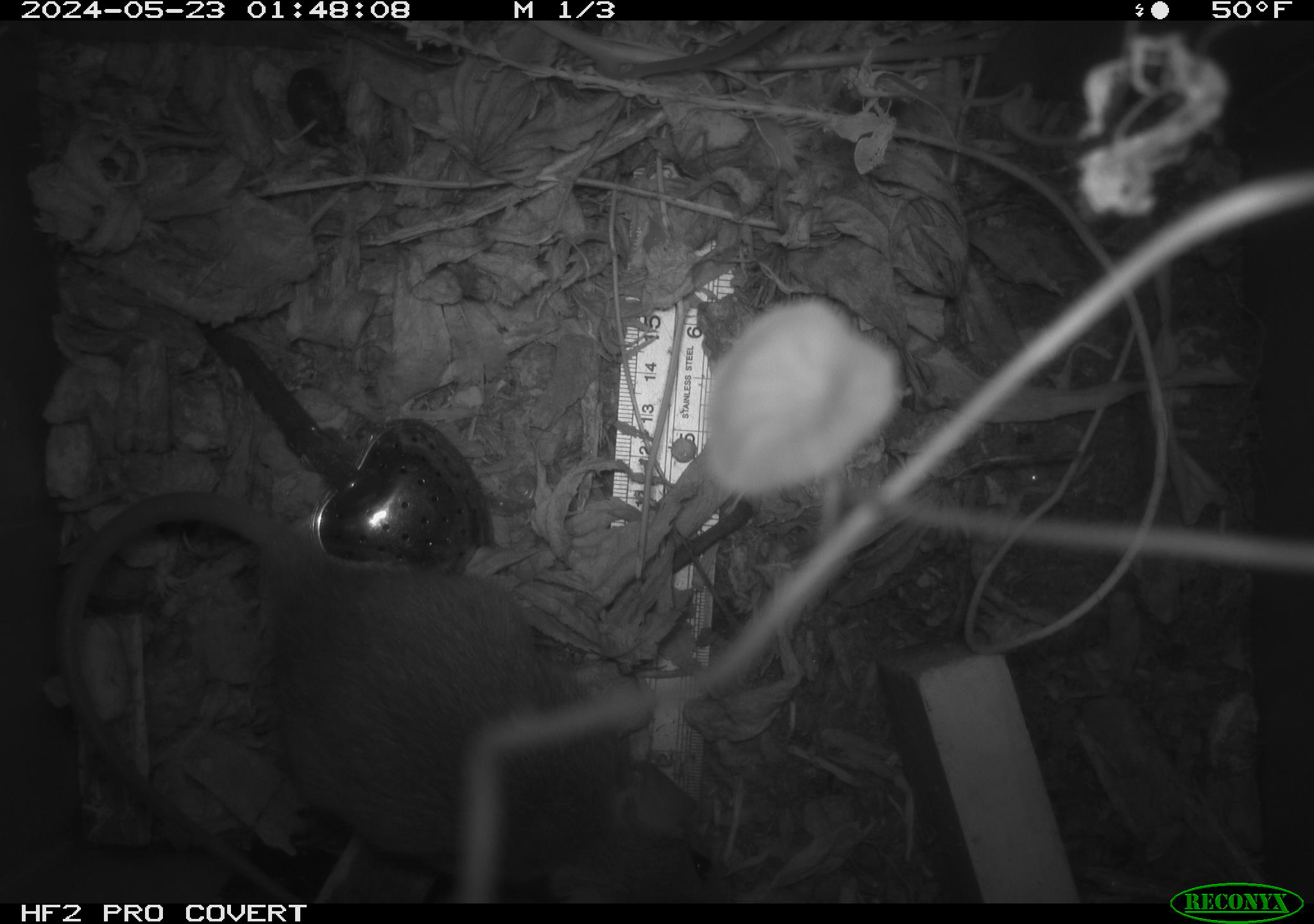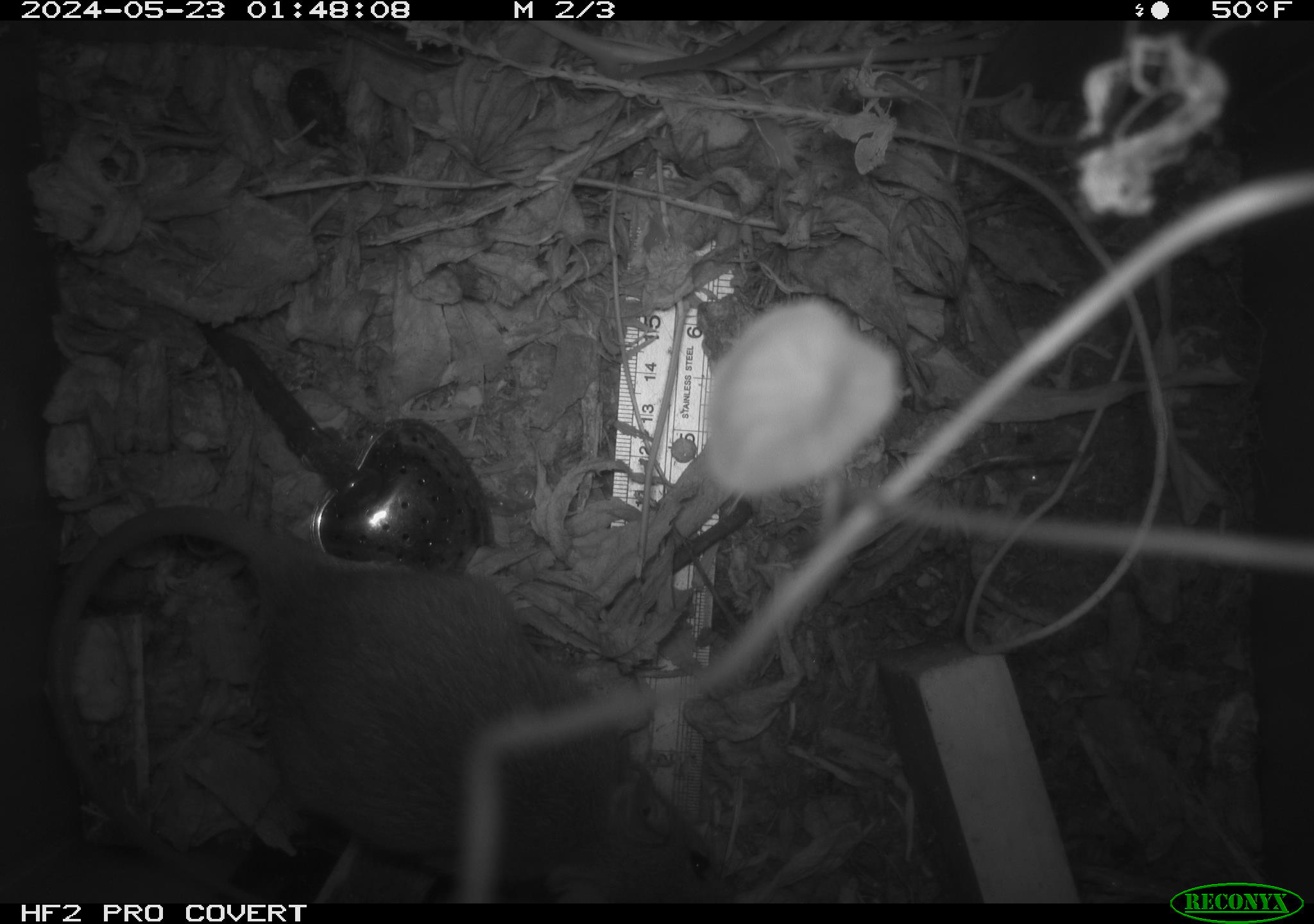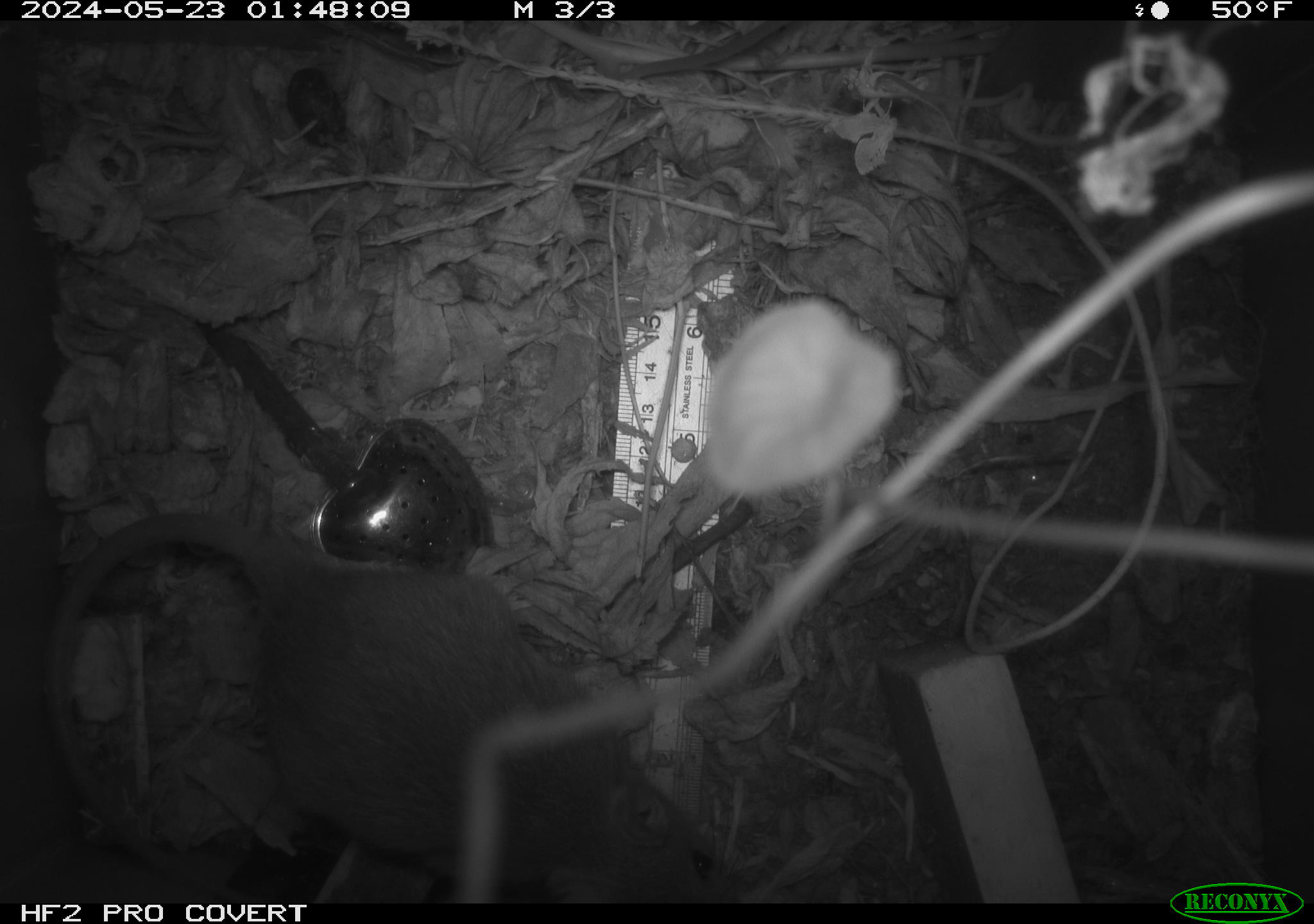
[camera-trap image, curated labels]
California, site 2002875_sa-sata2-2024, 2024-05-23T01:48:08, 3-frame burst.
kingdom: Animalia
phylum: Chordata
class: Mammalia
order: Rodentia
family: Muridae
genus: Rattus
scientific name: Rattus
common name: rat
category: rattus species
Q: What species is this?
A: Rattus species (rat) (Rattus).